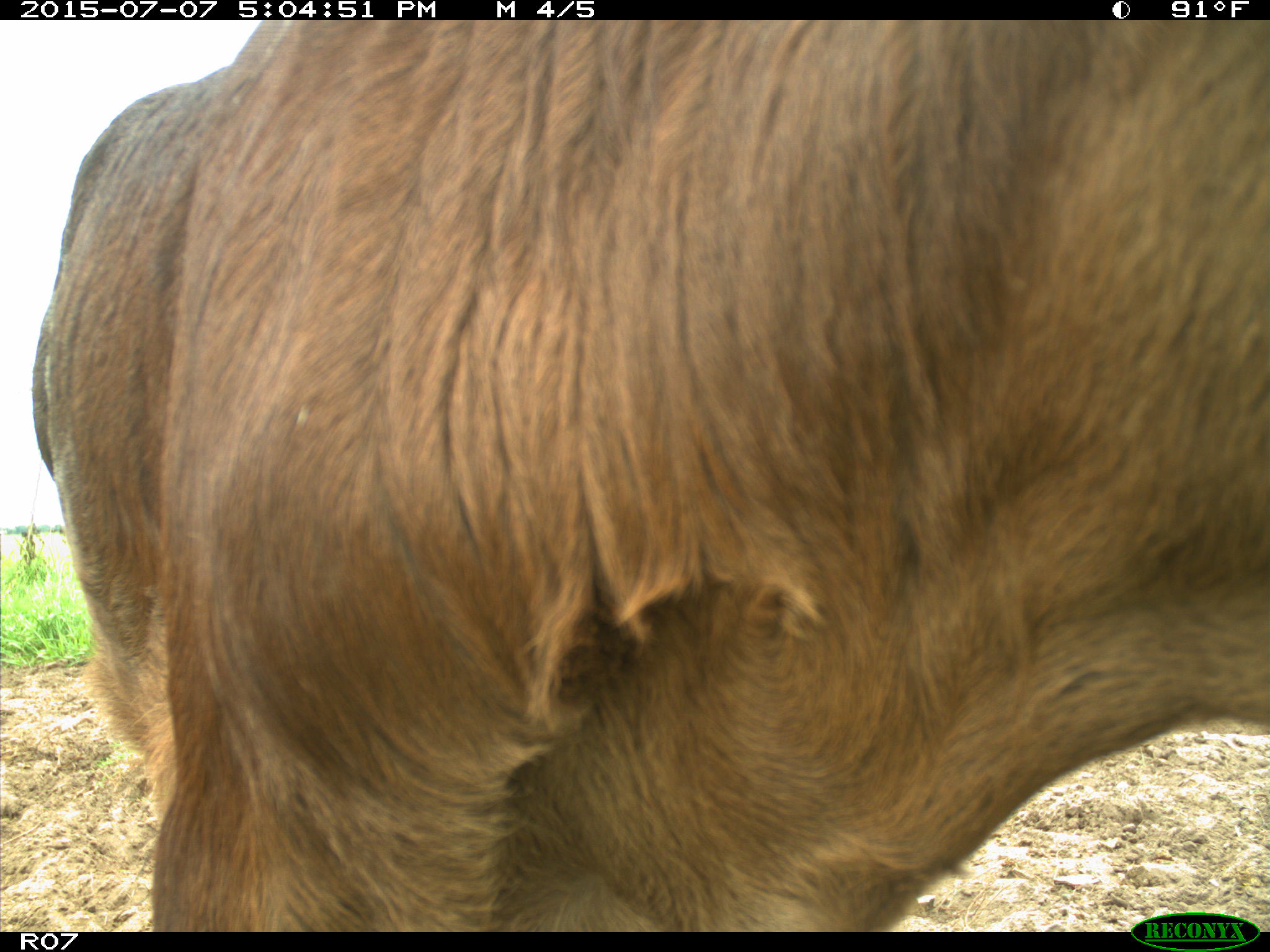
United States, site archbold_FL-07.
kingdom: Animalia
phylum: Chordata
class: Mammalia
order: Artiodactyla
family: Bovidae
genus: Bos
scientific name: Bos taurus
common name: domestic cow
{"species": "Bos taurus (domestic cow)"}